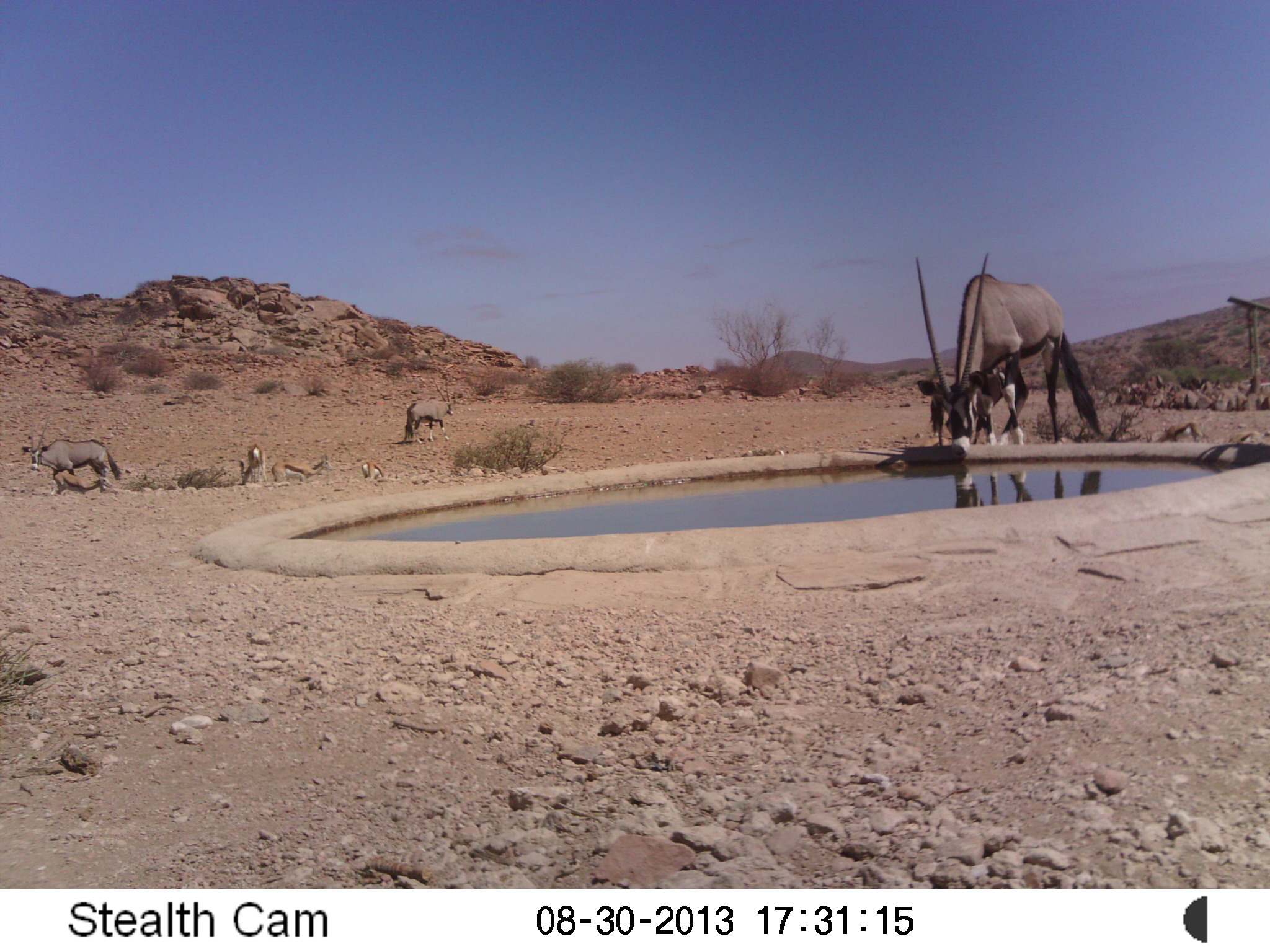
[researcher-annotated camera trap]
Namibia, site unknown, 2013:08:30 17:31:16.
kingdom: Animalia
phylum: Chordata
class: Mammalia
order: Artiodactyla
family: Bovidae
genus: Oryx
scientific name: Oryx gazella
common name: gemsbok